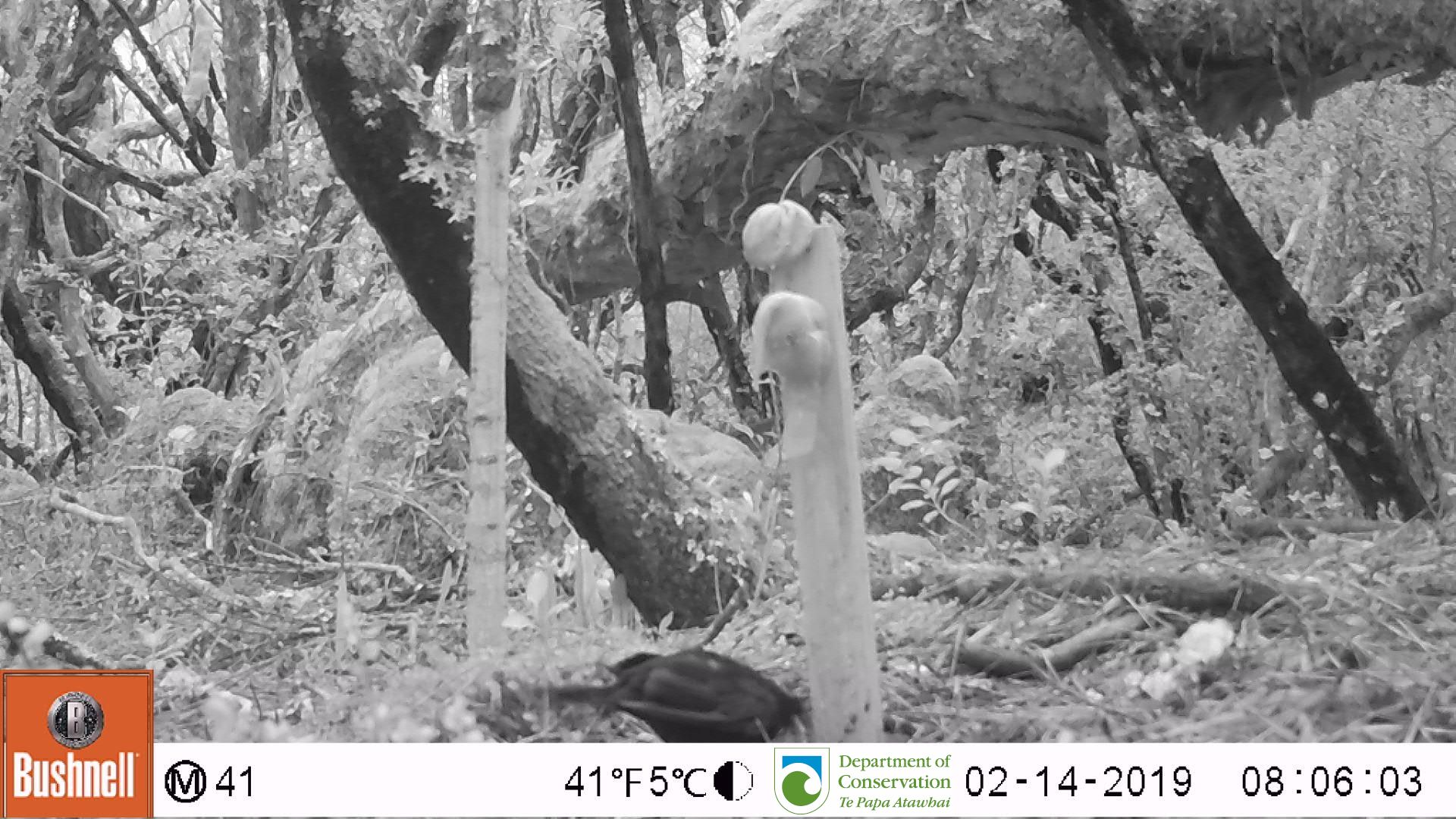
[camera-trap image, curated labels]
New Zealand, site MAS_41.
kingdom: Animalia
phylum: Chordata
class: Aves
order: Passeriformes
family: Turdidae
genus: Turdus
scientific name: Turdus merula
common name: eurasian blackbird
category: blackbird